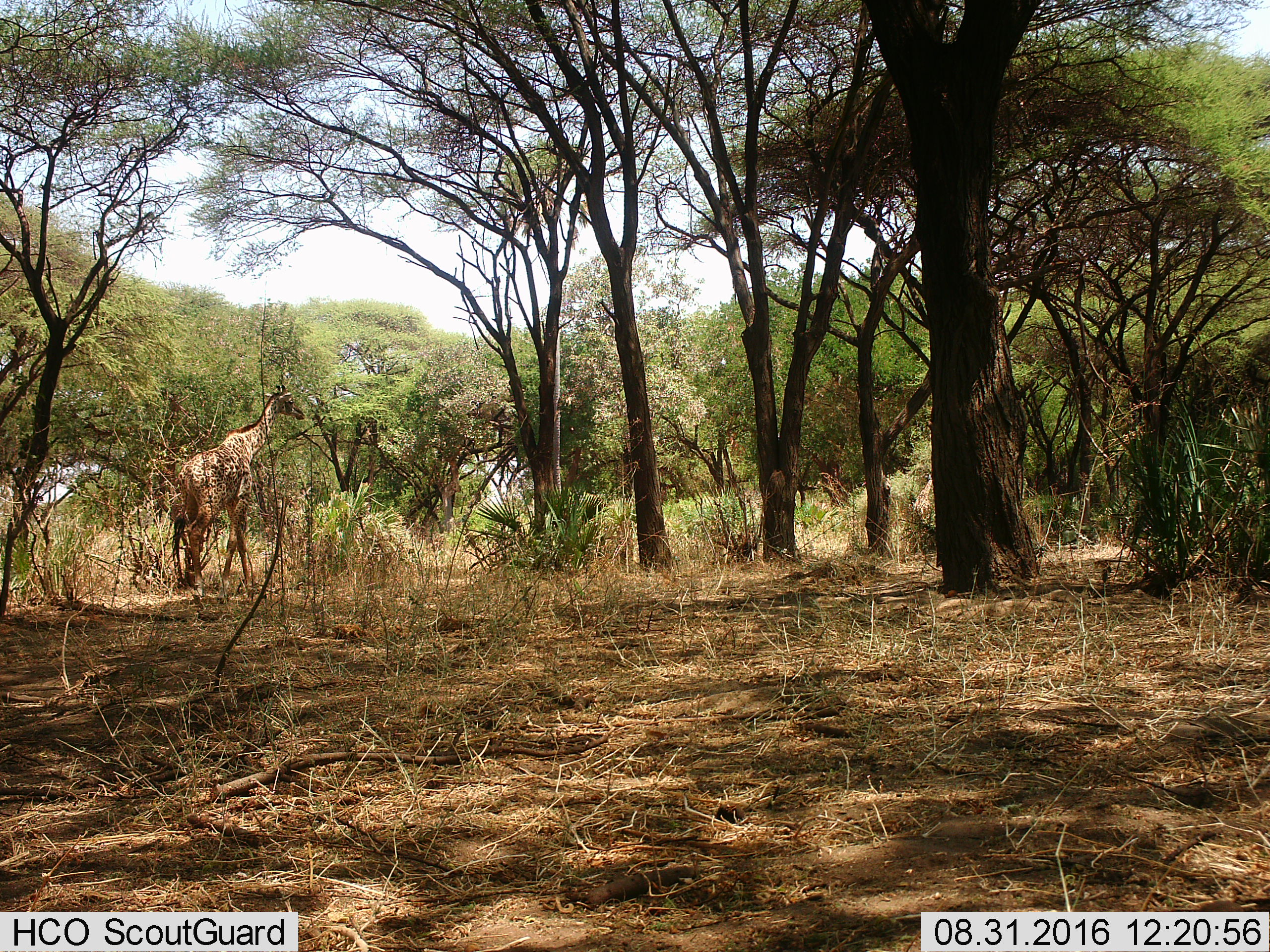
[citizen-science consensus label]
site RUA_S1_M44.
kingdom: Animalia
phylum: Chordata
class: Mammalia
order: Artiodactyla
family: Giraffidae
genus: Giraffa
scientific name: Giraffa camelopardalis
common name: giraffe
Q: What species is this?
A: Giraffe (Giraffa camelopardalis).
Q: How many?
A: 1.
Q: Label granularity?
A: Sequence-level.